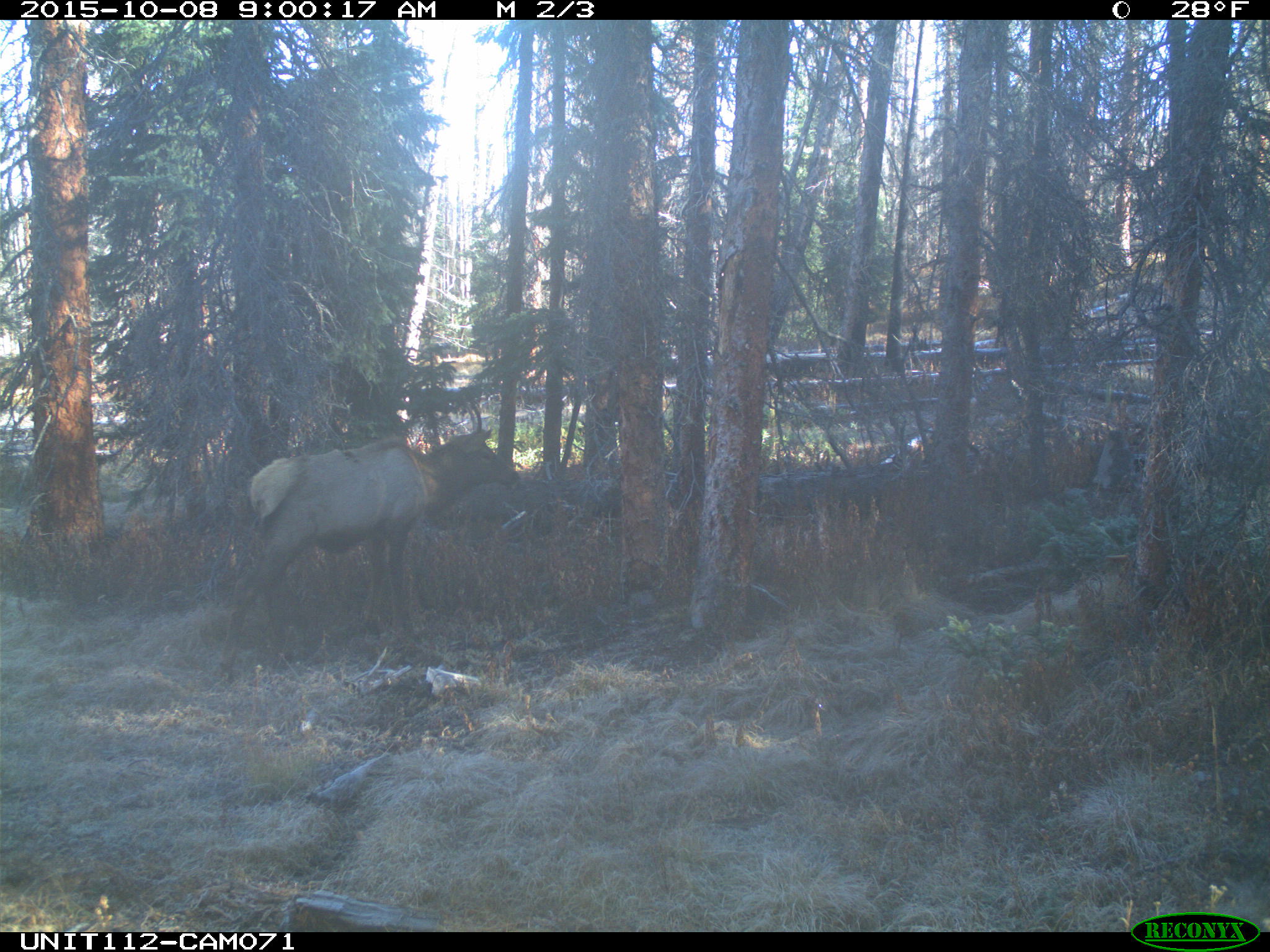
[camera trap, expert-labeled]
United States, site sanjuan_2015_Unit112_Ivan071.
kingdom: Animalia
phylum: Chordata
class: Mammalia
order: Artiodactyla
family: Cervidae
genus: Cervus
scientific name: Cervus elaphus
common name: red deer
Cervus elaphus (red deer).